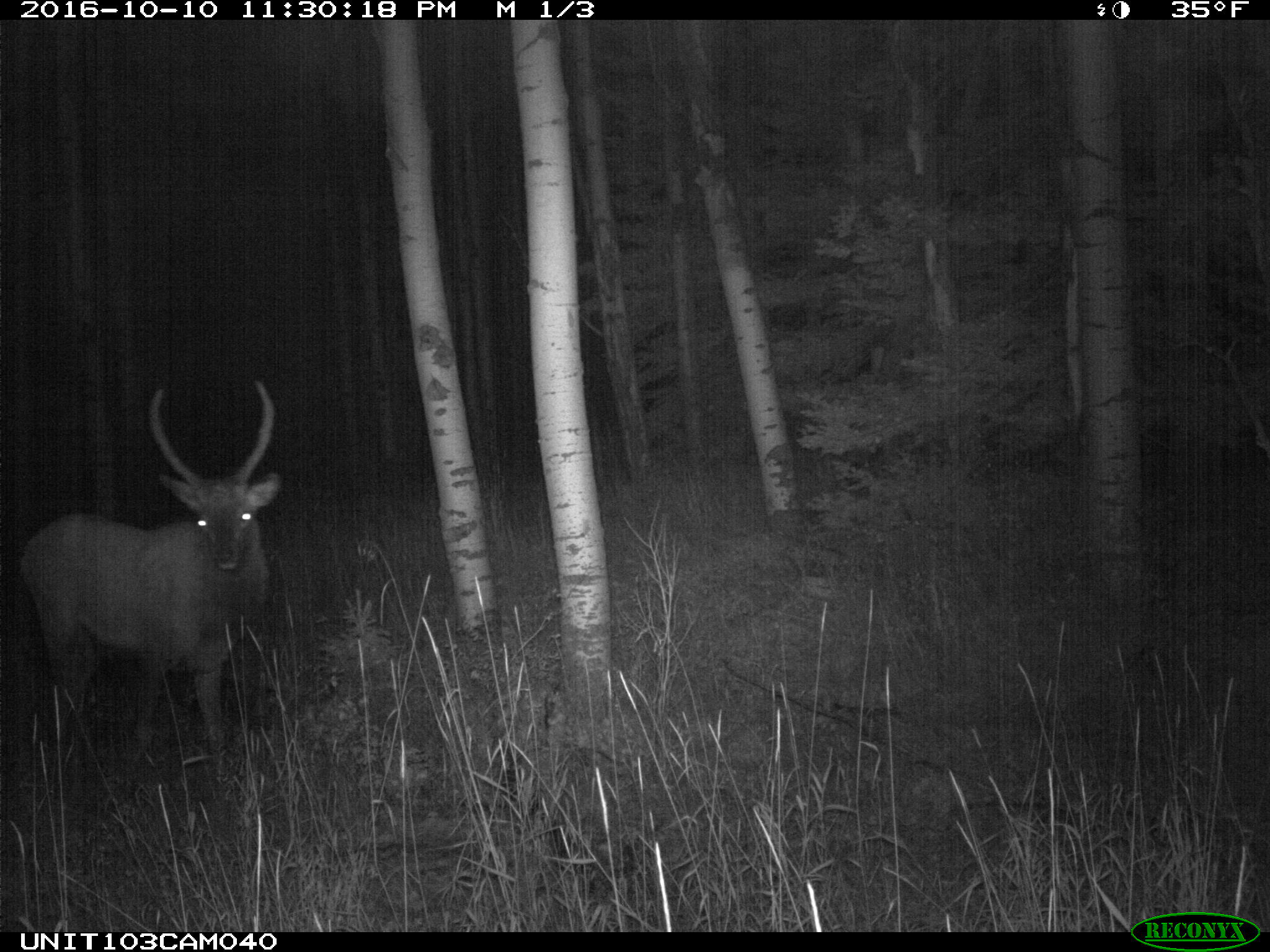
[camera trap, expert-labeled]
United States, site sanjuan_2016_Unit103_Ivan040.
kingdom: Animalia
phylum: Chordata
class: Mammalia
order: Artiodactyla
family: Cervidae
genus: Cervus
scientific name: Cervus elaphus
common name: red deer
Cervus elaphus (red deer).